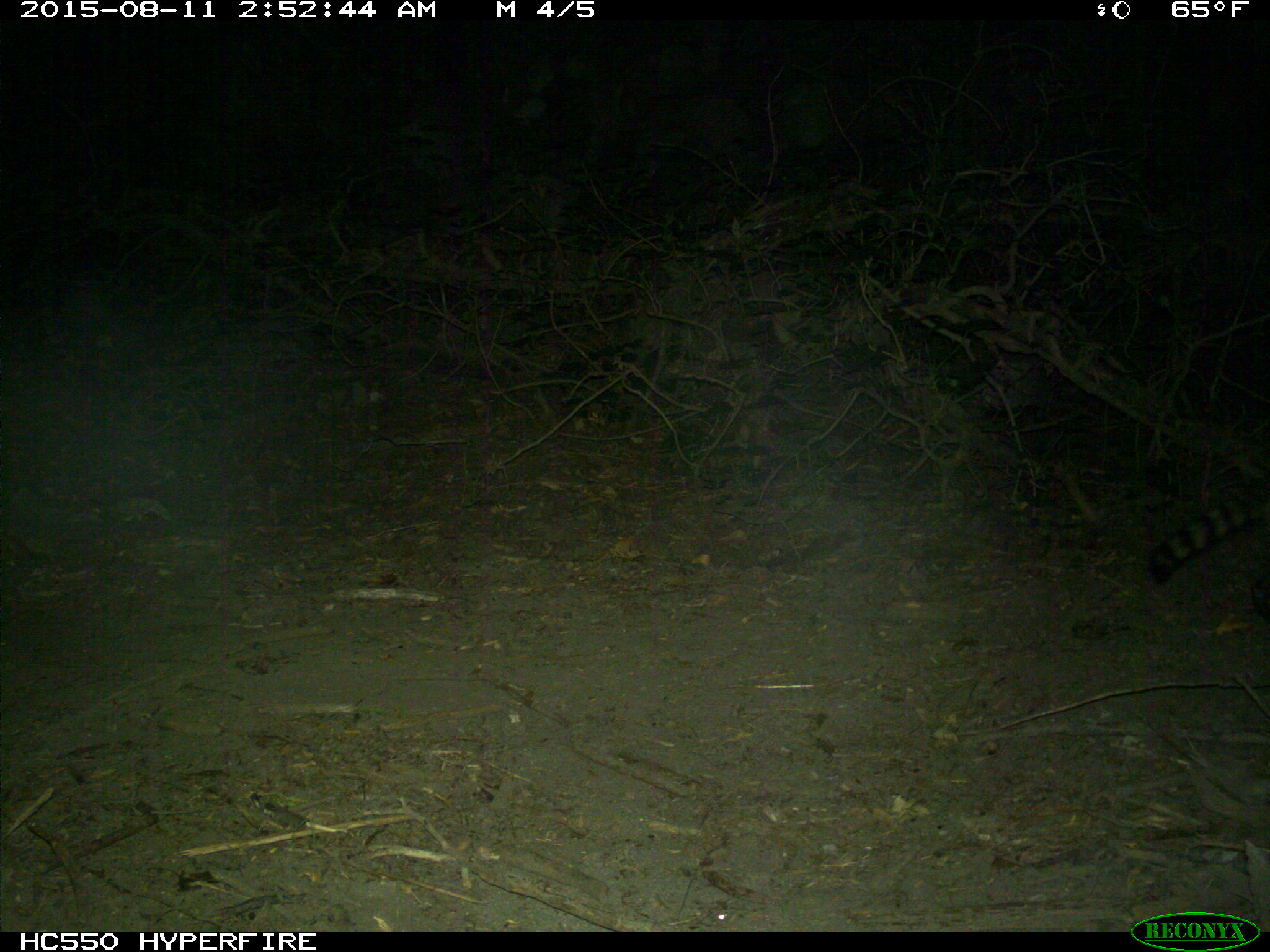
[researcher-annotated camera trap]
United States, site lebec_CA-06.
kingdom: Animalia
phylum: Chordata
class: Mammalia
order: Carnivora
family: Procyonidae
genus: Procyon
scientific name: Procyon lotor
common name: common raccoon